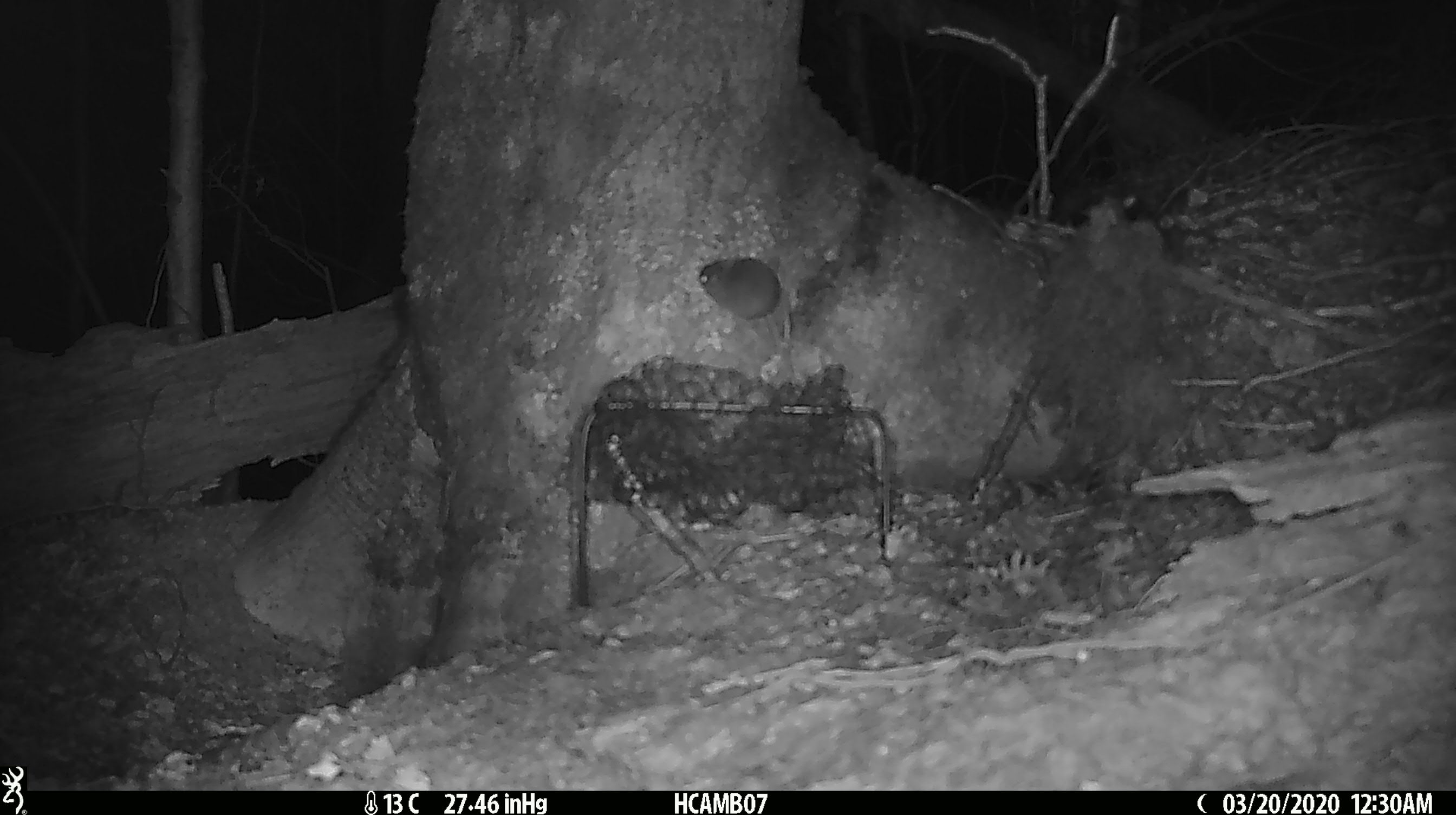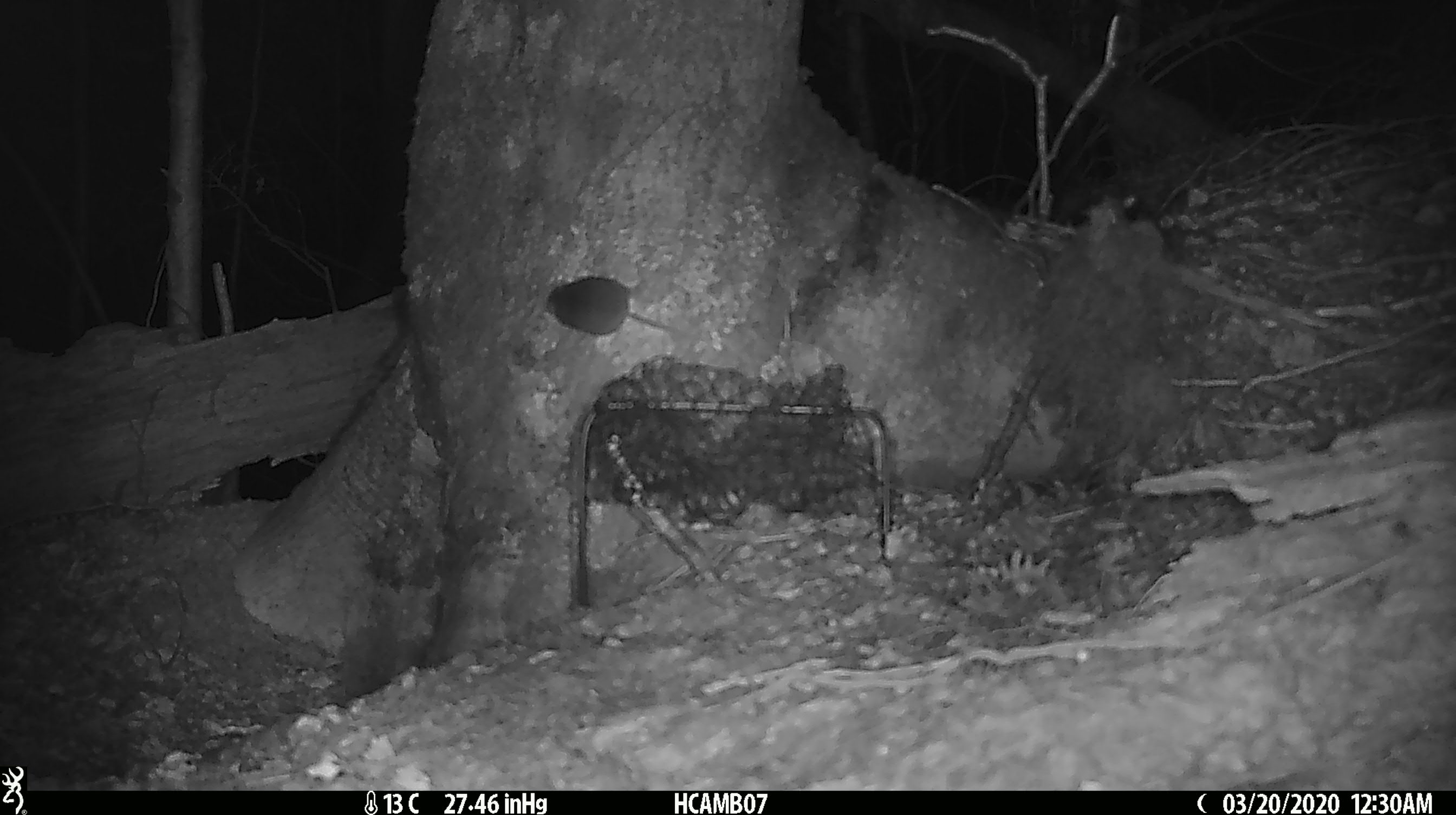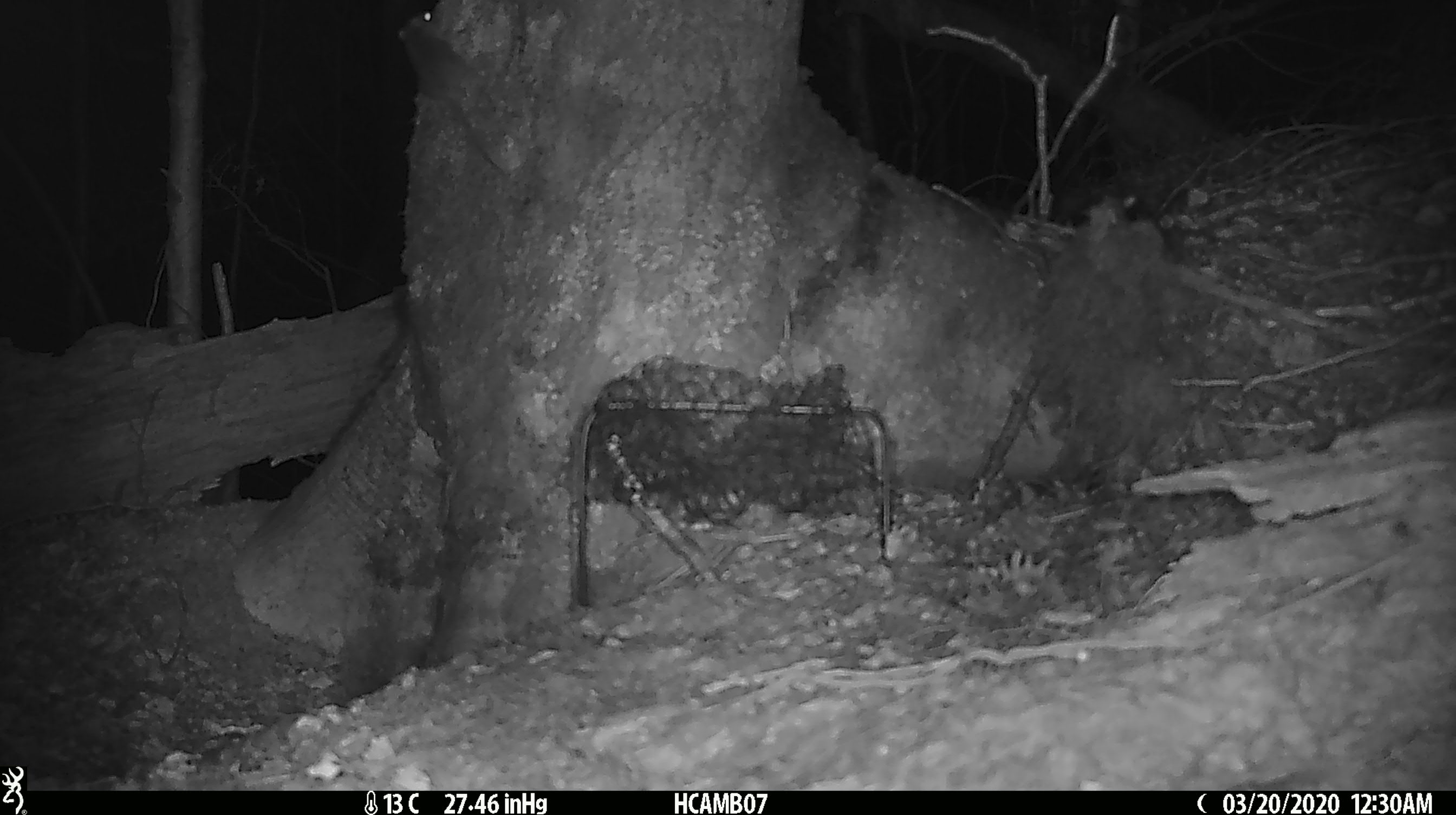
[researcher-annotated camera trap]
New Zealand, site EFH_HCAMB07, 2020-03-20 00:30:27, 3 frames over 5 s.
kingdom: Animalia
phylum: Chordata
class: Mammalia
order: Rodentia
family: Muridae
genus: Mus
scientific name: Mus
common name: mouse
Mouse (Mus).